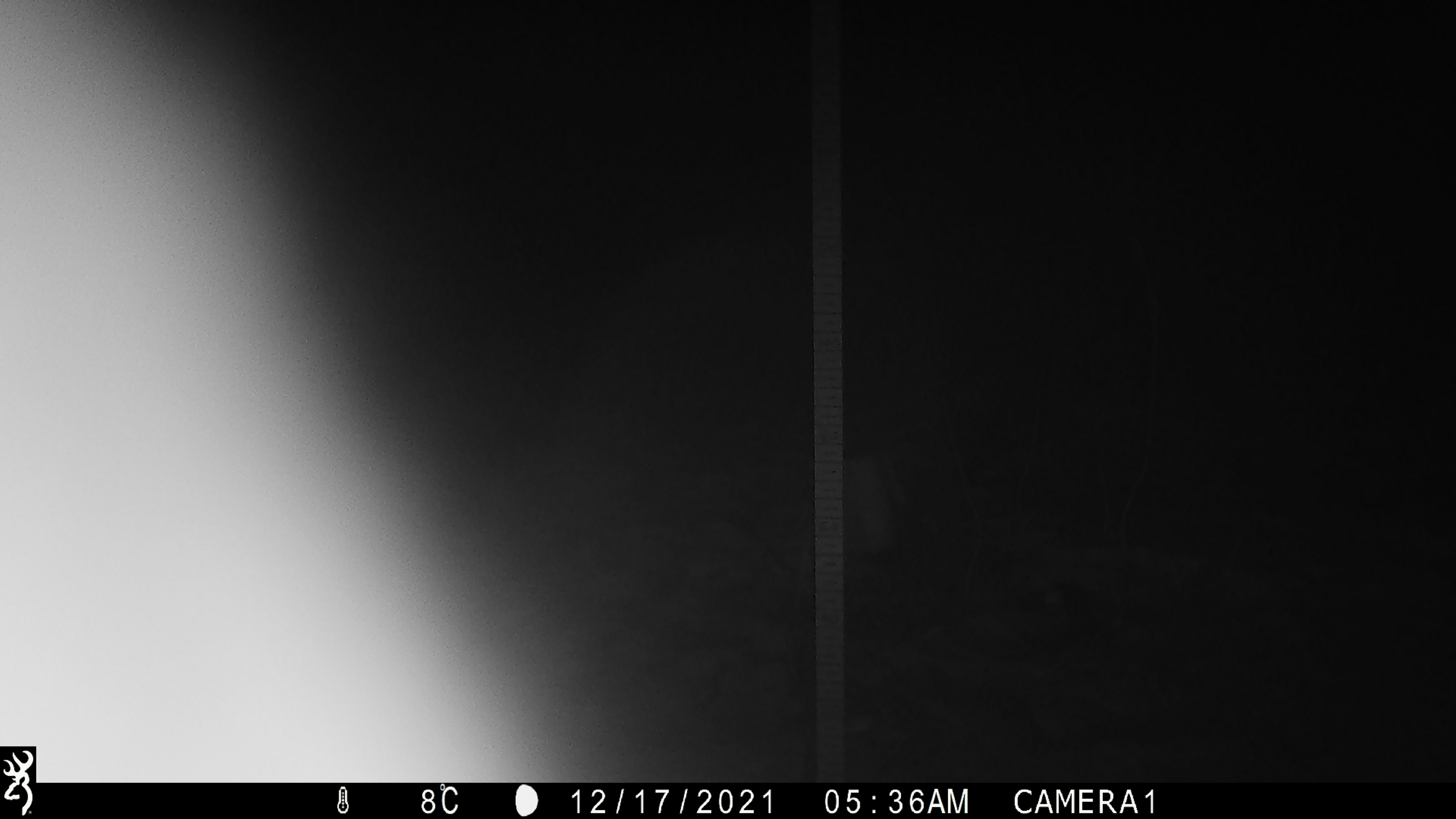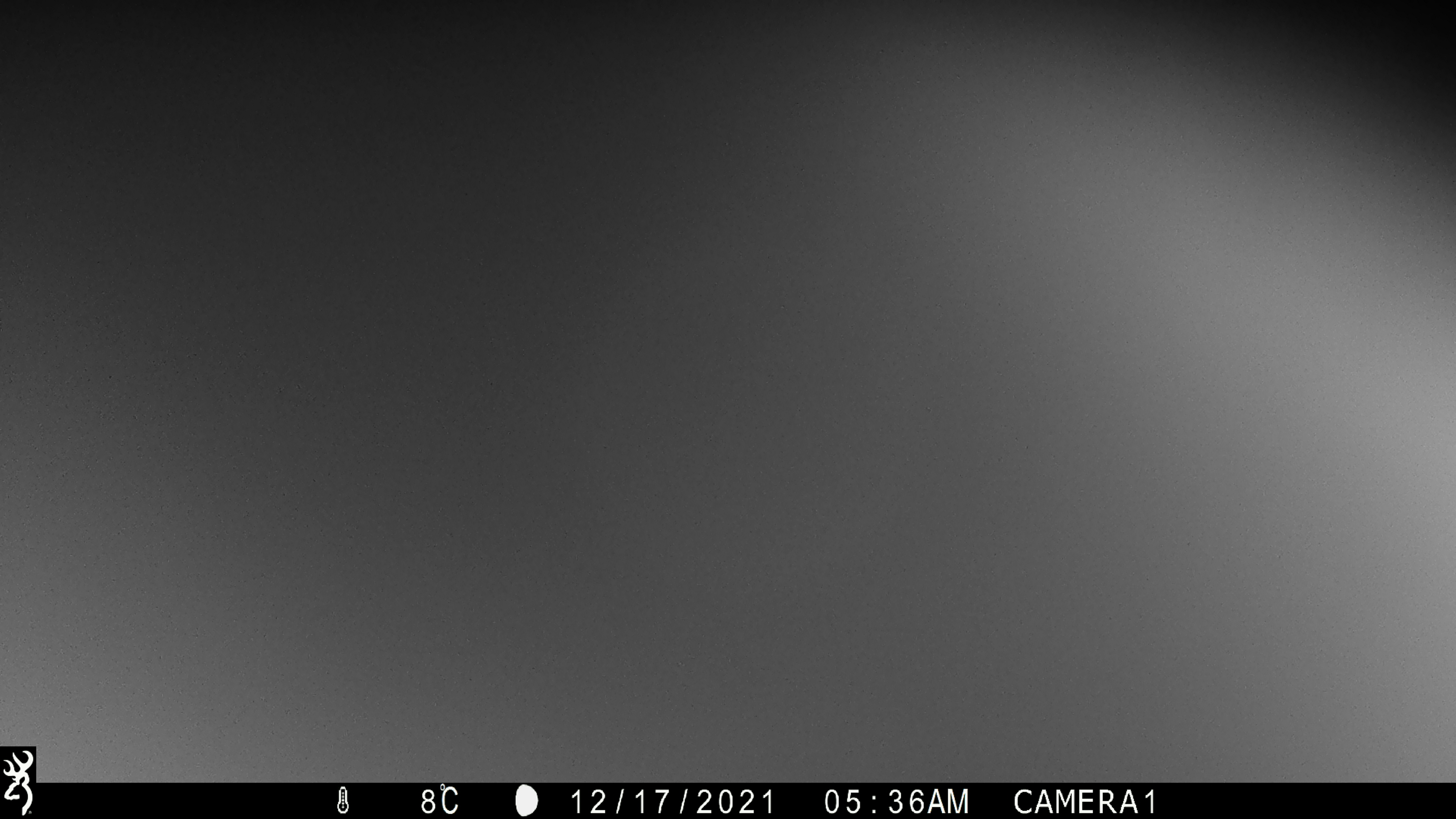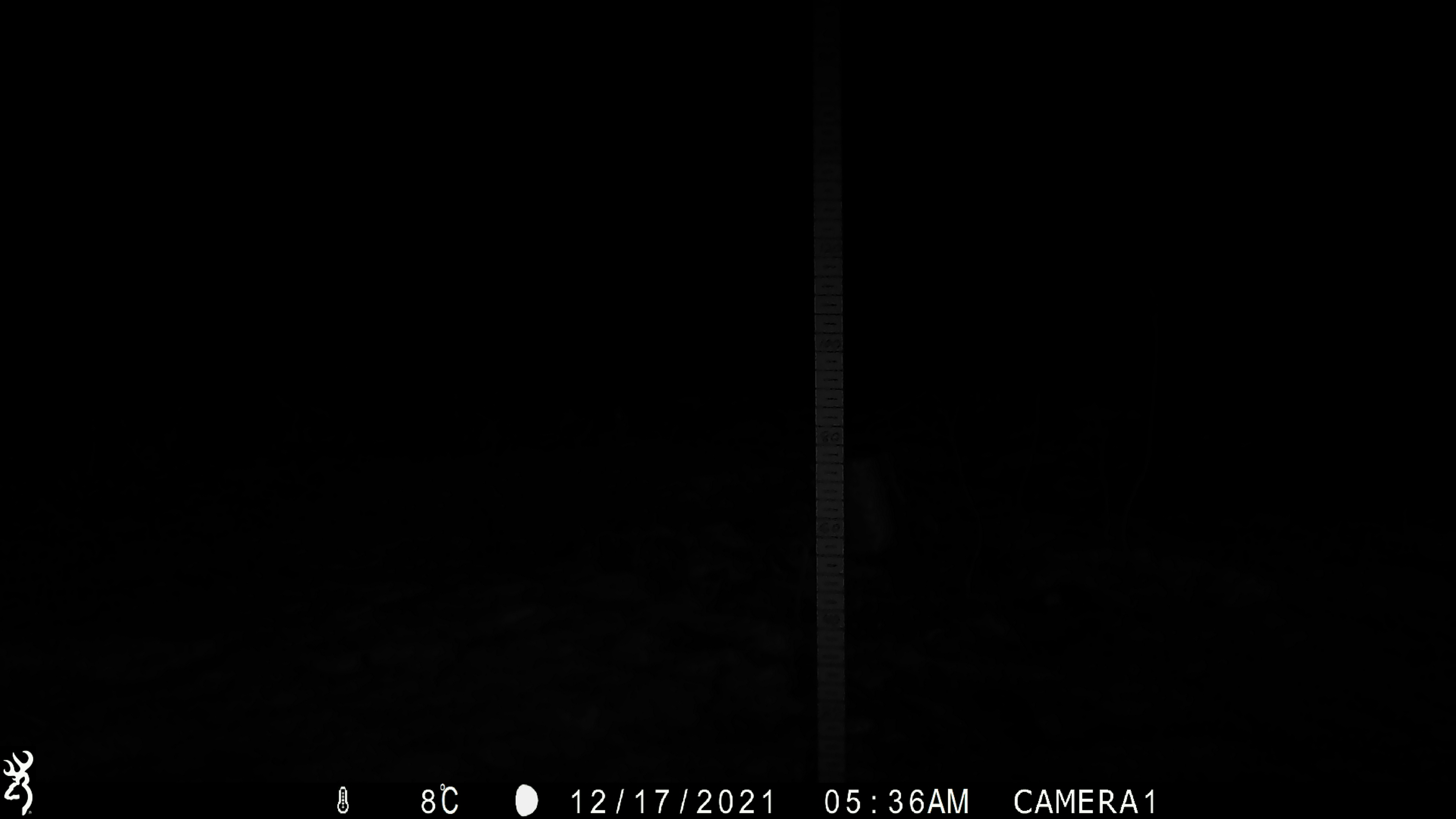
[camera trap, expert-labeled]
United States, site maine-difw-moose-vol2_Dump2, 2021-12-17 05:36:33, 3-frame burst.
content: unidentified animal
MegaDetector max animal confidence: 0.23